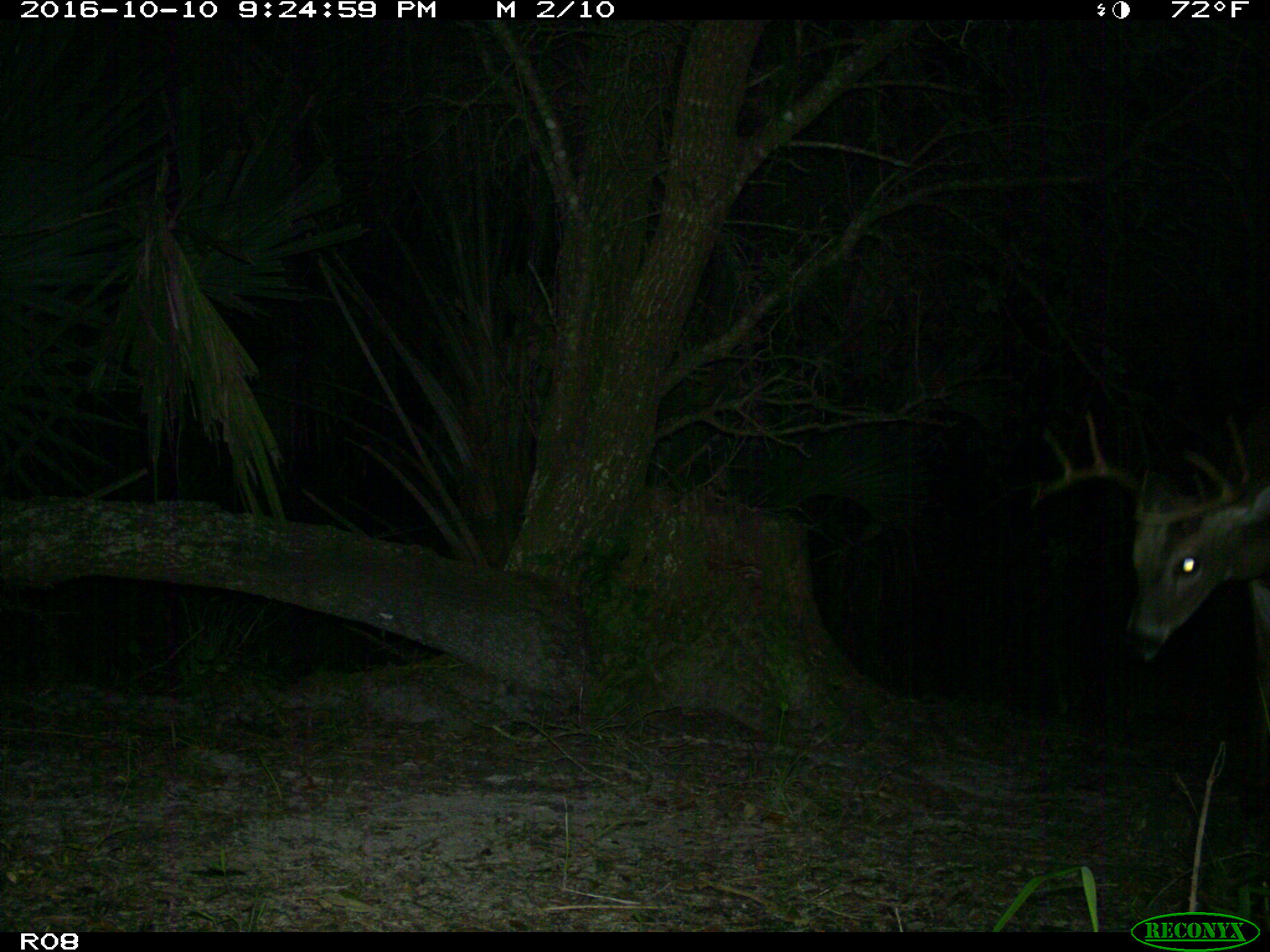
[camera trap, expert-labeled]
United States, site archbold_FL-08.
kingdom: Animalia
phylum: Chordata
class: Mammalia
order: Artiodactyla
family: Cervidae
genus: Odocoileus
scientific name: Odocoileus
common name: deer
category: unidentified deer